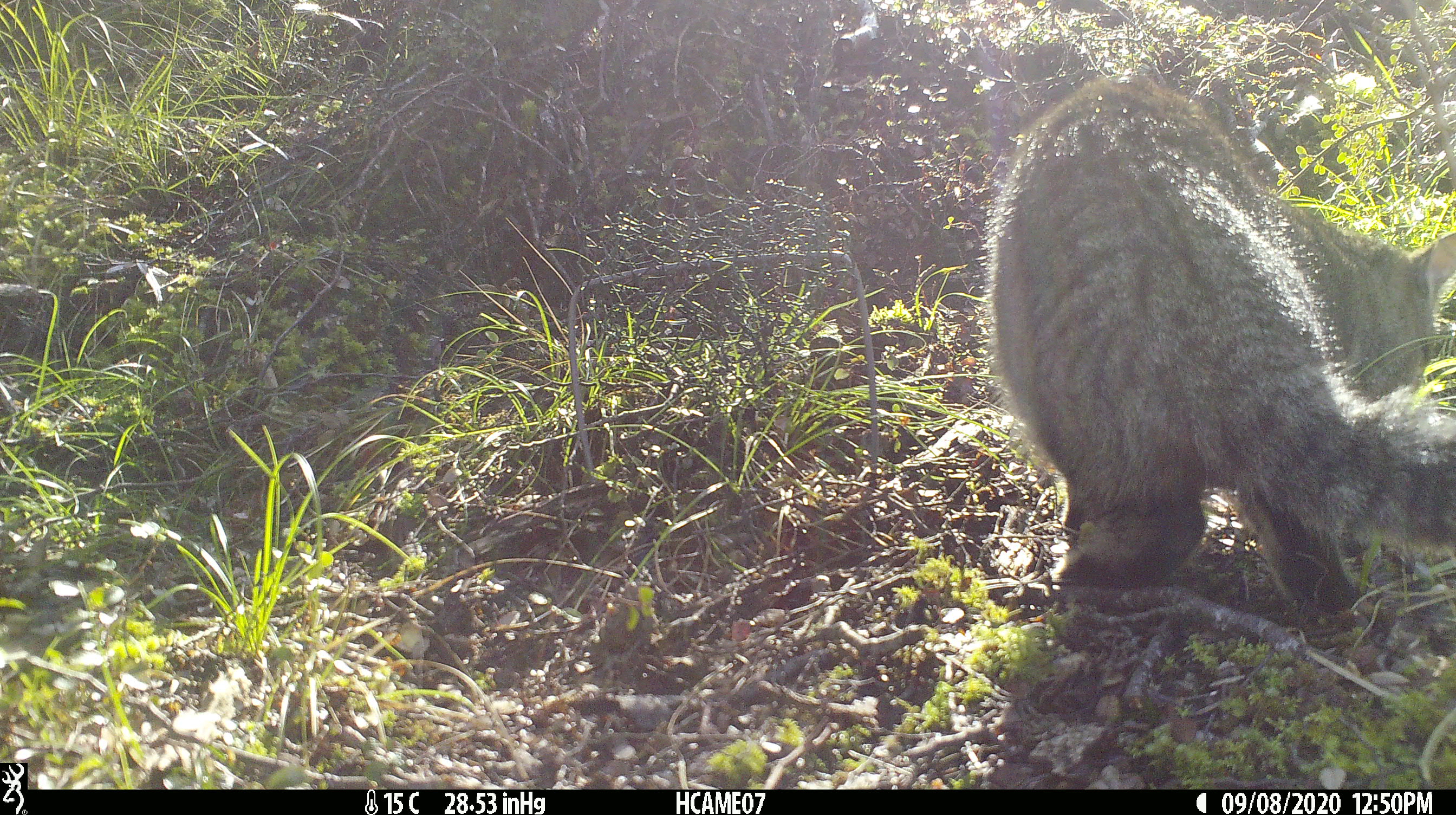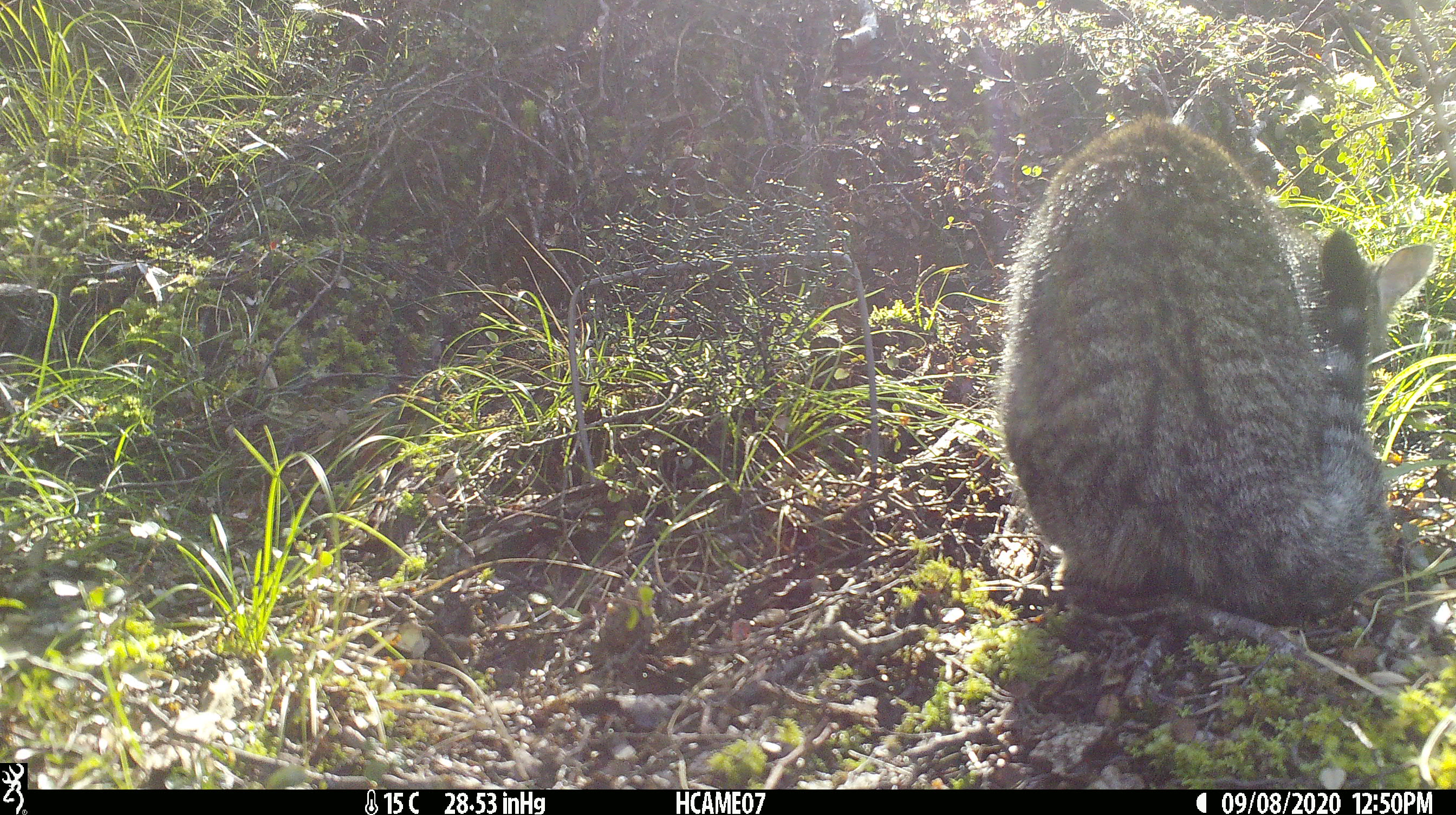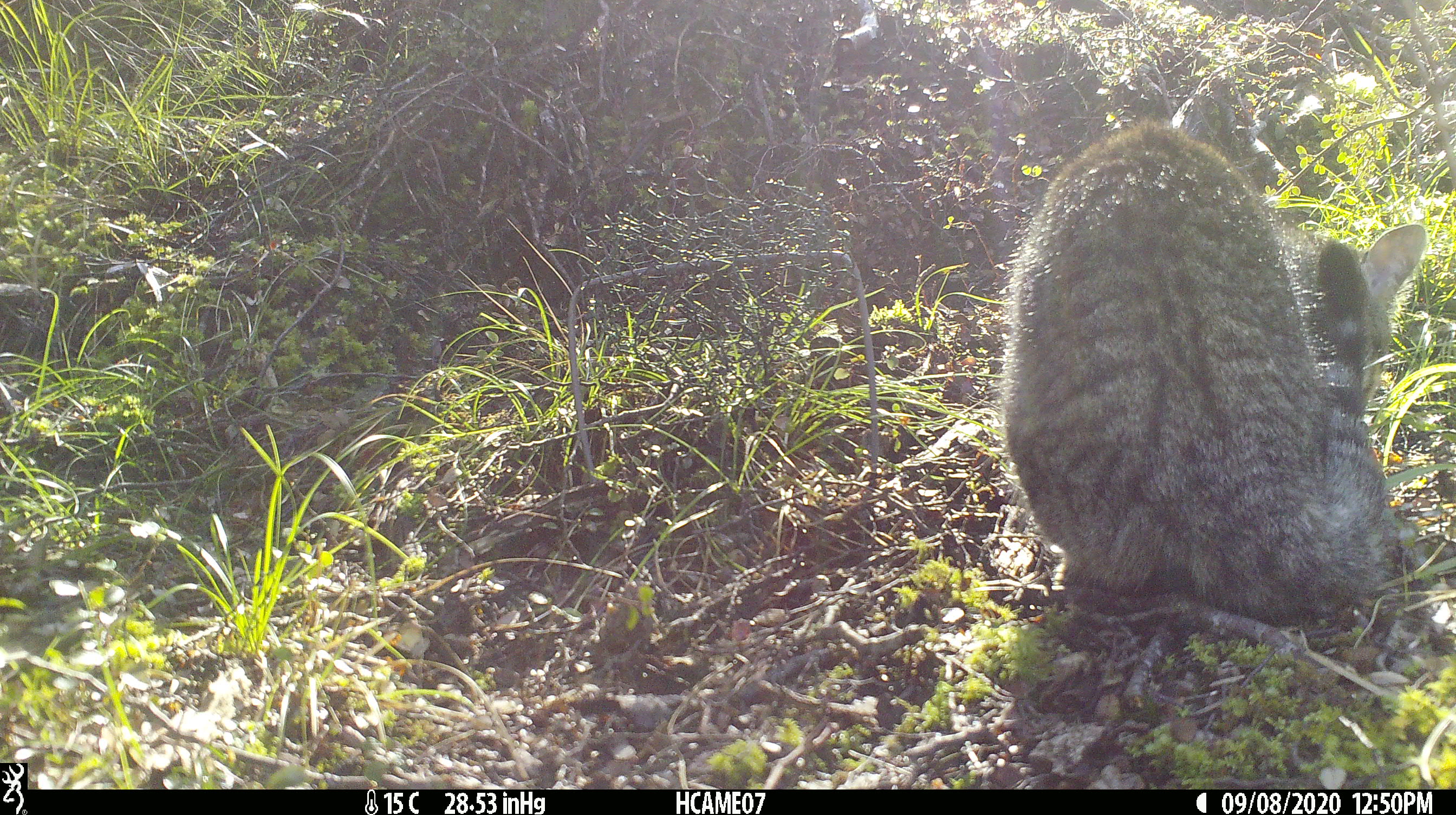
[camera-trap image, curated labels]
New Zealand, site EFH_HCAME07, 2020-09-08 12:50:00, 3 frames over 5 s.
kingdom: Animalia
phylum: Chordata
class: Mammalia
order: Carnivora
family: Felidae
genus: Felis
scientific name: Felis catus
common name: domestic cat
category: cat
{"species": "cat (domestic cat) (Felis catus)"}